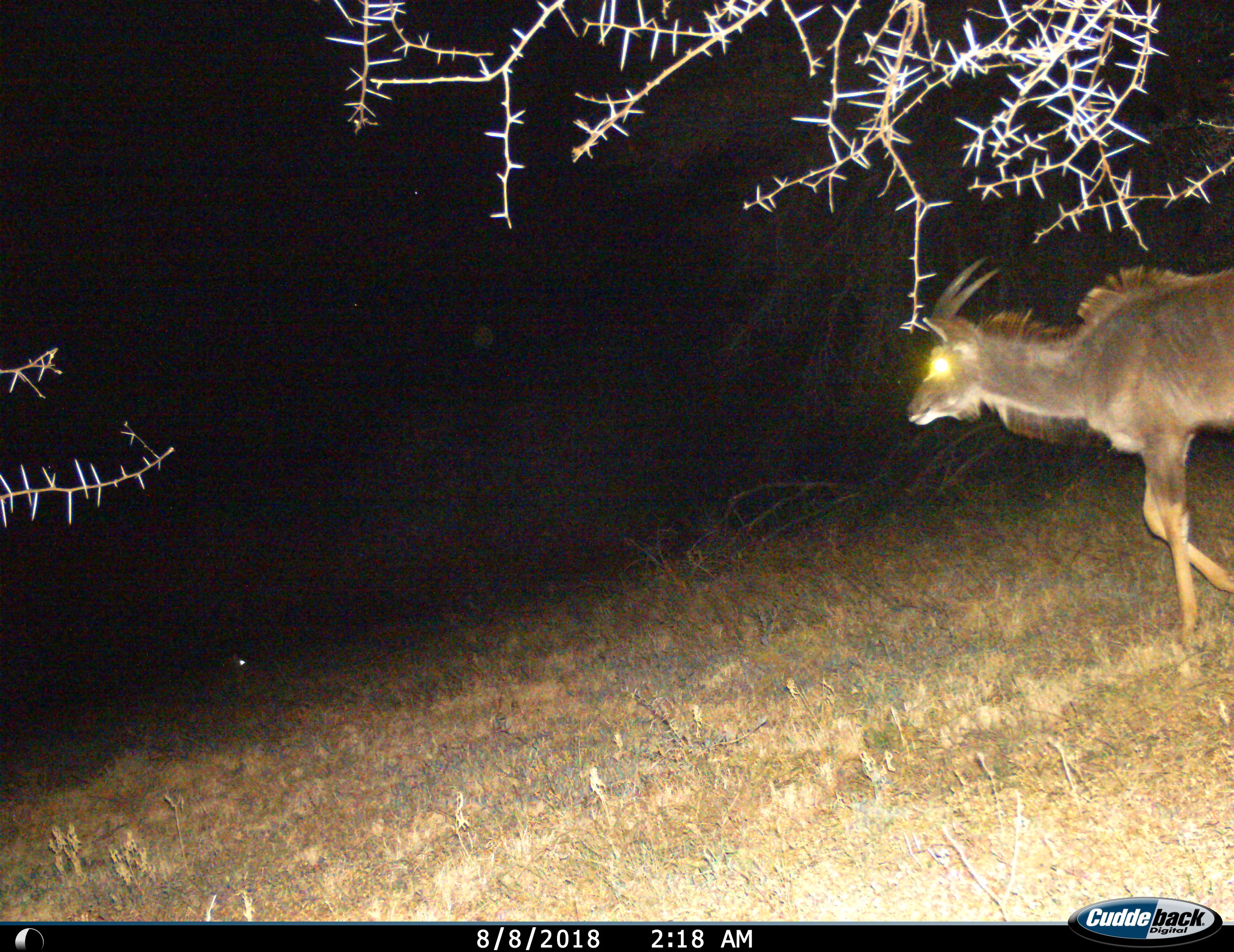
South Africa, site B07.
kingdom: Animalia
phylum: Chordata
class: Mammalia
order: Artiodactyla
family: Bovidae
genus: Tragelaphus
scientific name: Tragelaphus strepsiceros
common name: greater kudu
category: kudu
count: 1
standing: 0%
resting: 0%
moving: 100%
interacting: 0%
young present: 0%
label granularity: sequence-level